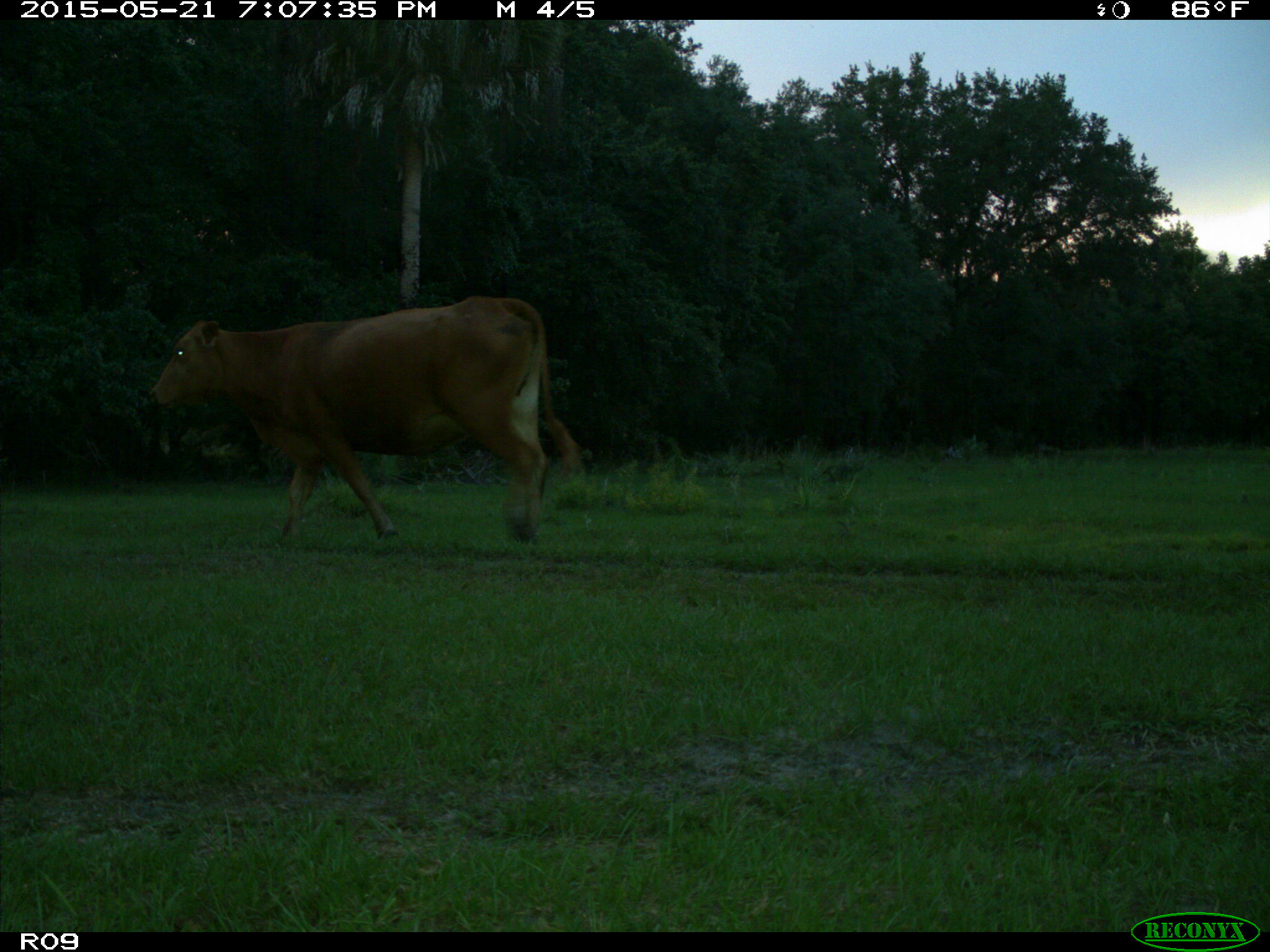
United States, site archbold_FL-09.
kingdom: Animalia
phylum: Chordata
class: Mammalia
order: Artiodactyla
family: Bovidae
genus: Bos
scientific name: Bos taurus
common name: domestic cow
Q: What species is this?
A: Bos taurus (domestic cow).